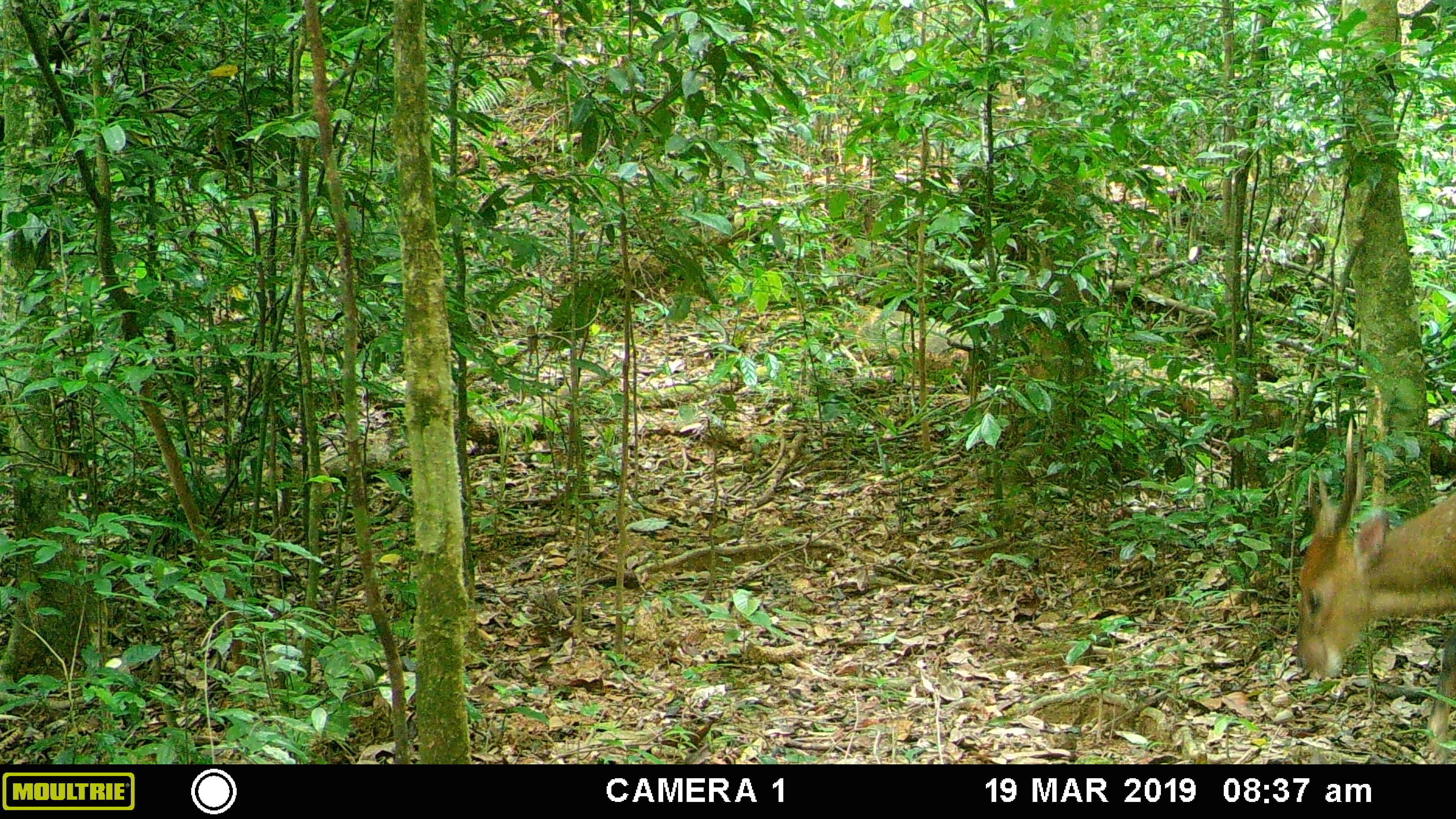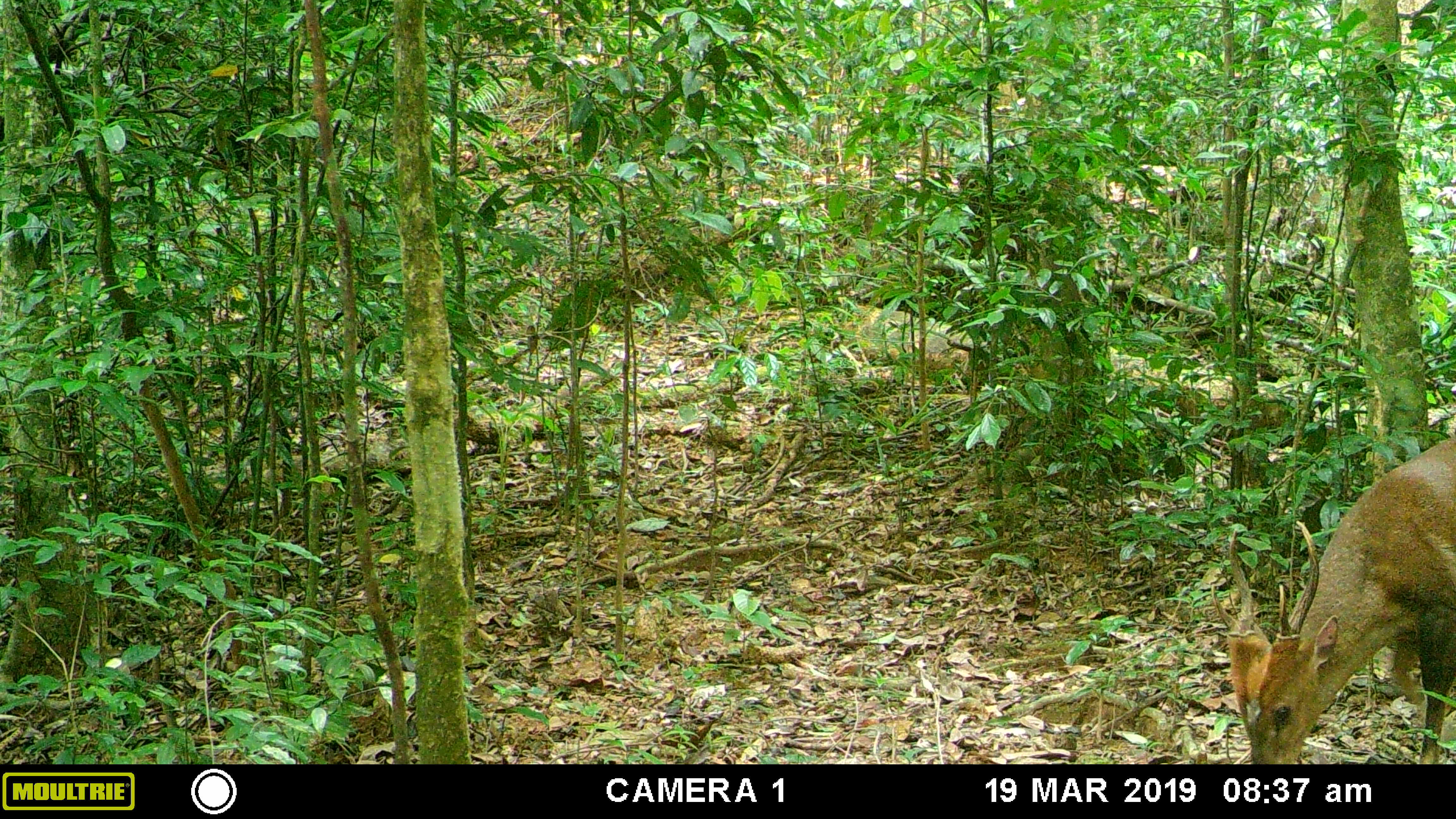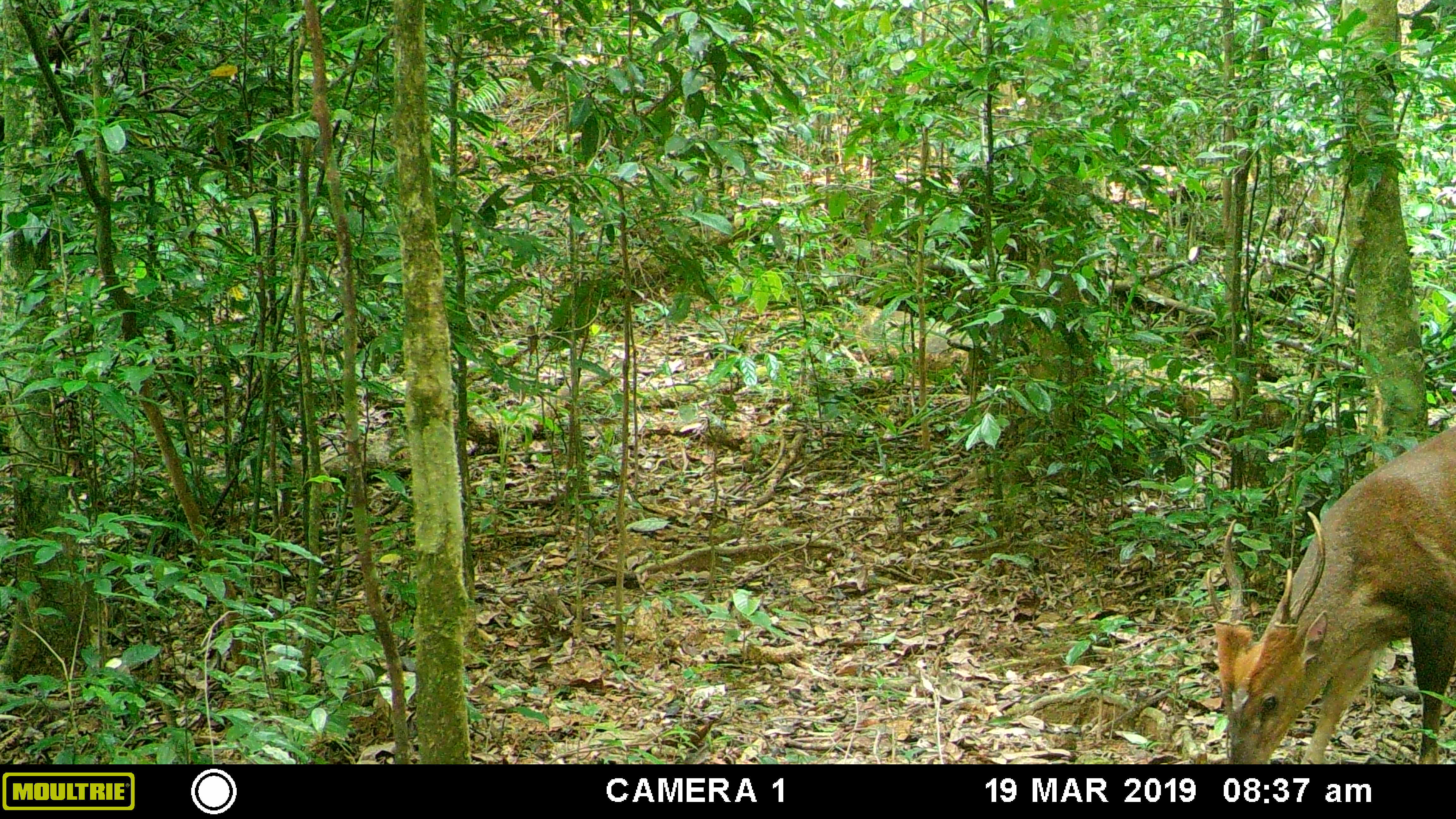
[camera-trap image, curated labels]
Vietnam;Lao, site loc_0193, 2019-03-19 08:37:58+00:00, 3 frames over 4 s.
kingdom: Animalia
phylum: Chordata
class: Mammalia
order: Artiodactyla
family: Cervidae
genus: Muntiacus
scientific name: Muntiacus vuquangensis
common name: large-antlered muntjac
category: large antlered muntjac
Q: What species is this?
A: Large antlered muntjac (large-antlered muntjac) (Muntiacus vuquangensis).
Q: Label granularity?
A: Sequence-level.